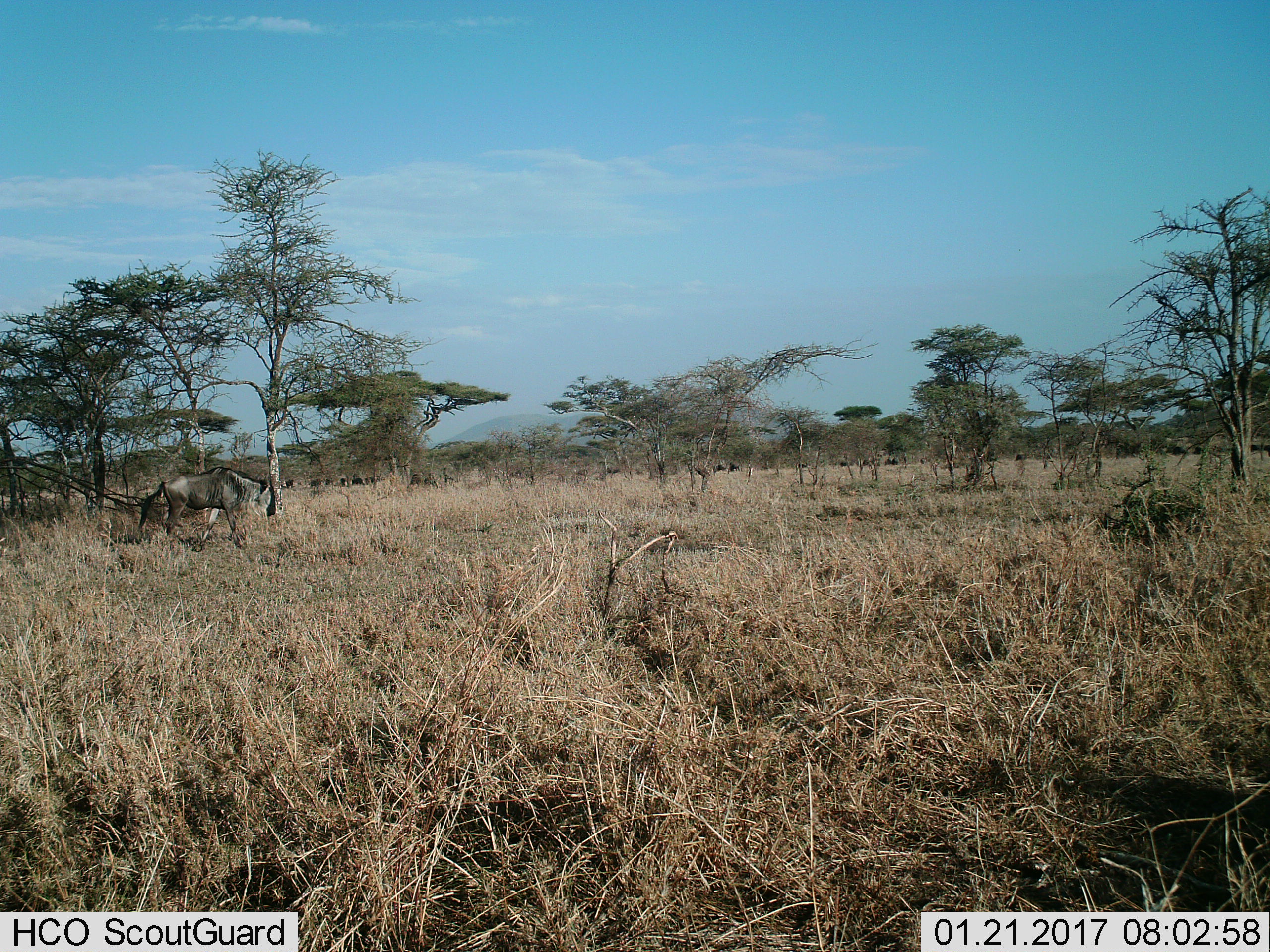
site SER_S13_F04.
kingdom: Animalia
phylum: Chordata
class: Mammalia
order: Artiodactyla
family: Bovidae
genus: Connochaetes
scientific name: Connochaetes taurinus taurinus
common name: blue wildebeest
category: wildebeestblue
Wildebeestblue (blue wildebeest) (Connochaetes taurinus taurinus), count 1. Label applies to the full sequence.